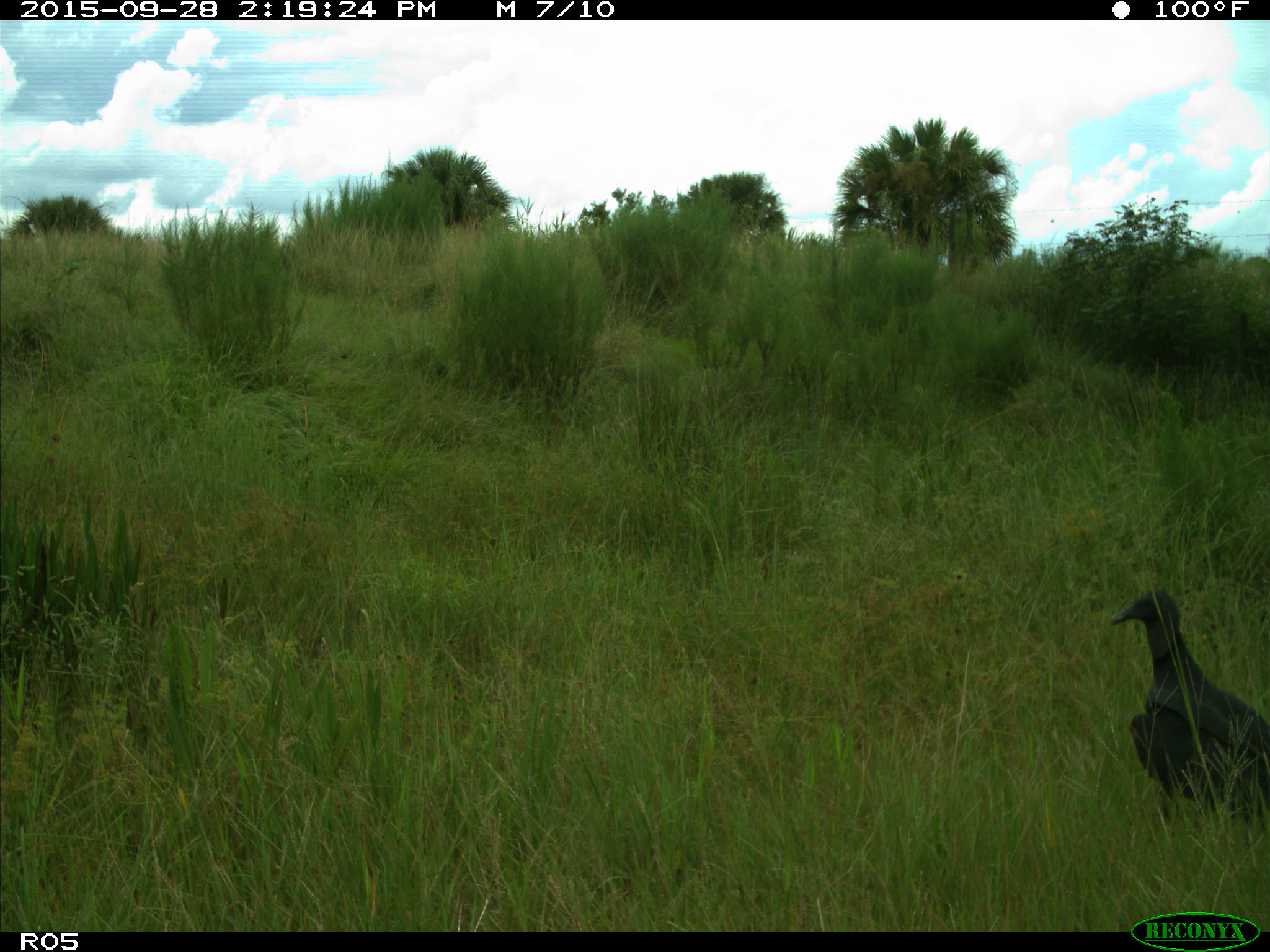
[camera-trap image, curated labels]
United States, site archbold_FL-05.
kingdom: Animalia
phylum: Chordata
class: Aves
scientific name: Aves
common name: birds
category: unidentified bird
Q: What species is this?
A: Unidentified bird (birds) (Aves).